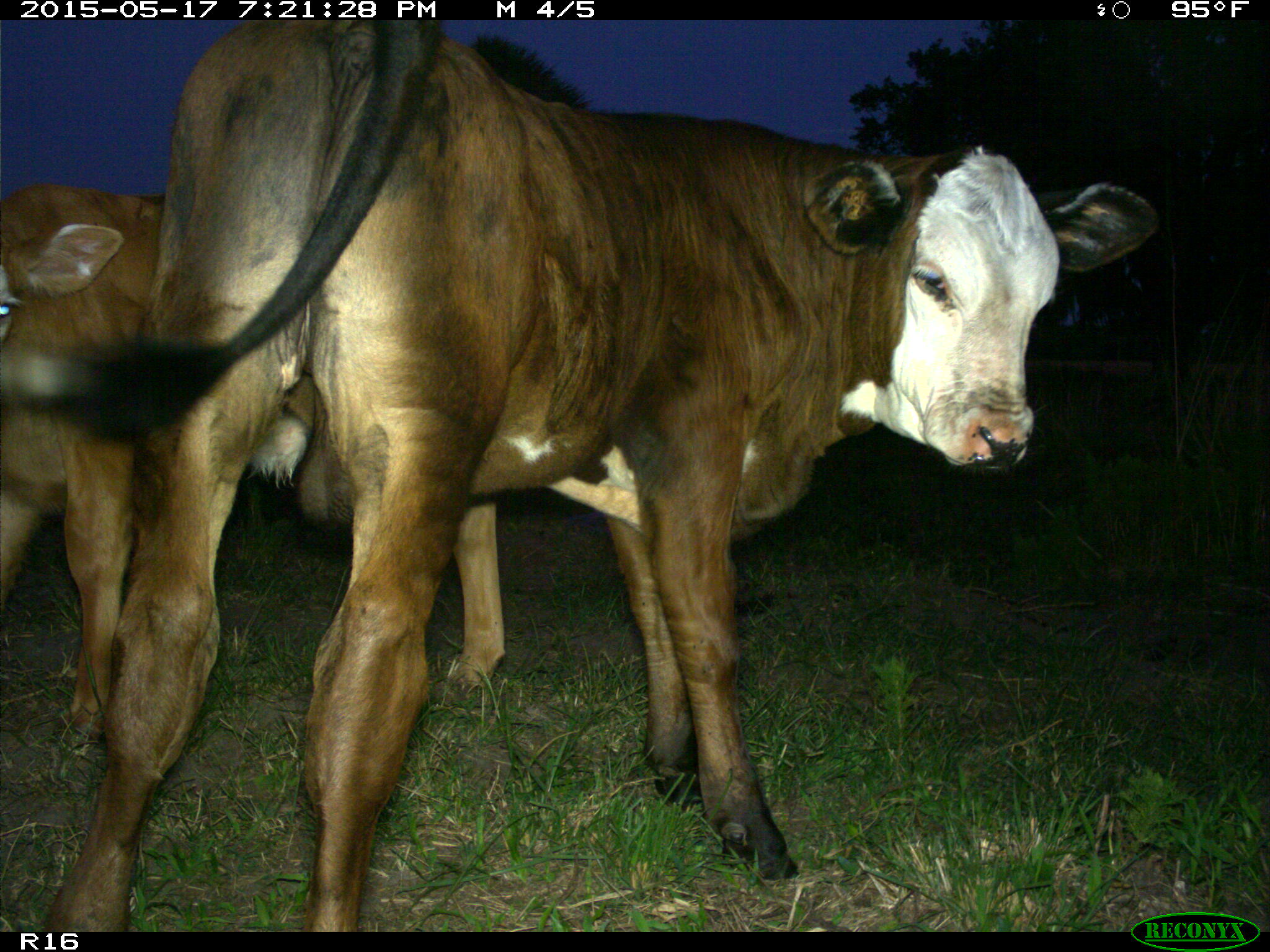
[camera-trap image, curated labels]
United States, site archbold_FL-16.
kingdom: Animalia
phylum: Chordata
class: Mammalia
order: Artiodactyla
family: Bovidae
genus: Bos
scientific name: Bos taurus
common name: domestic cow